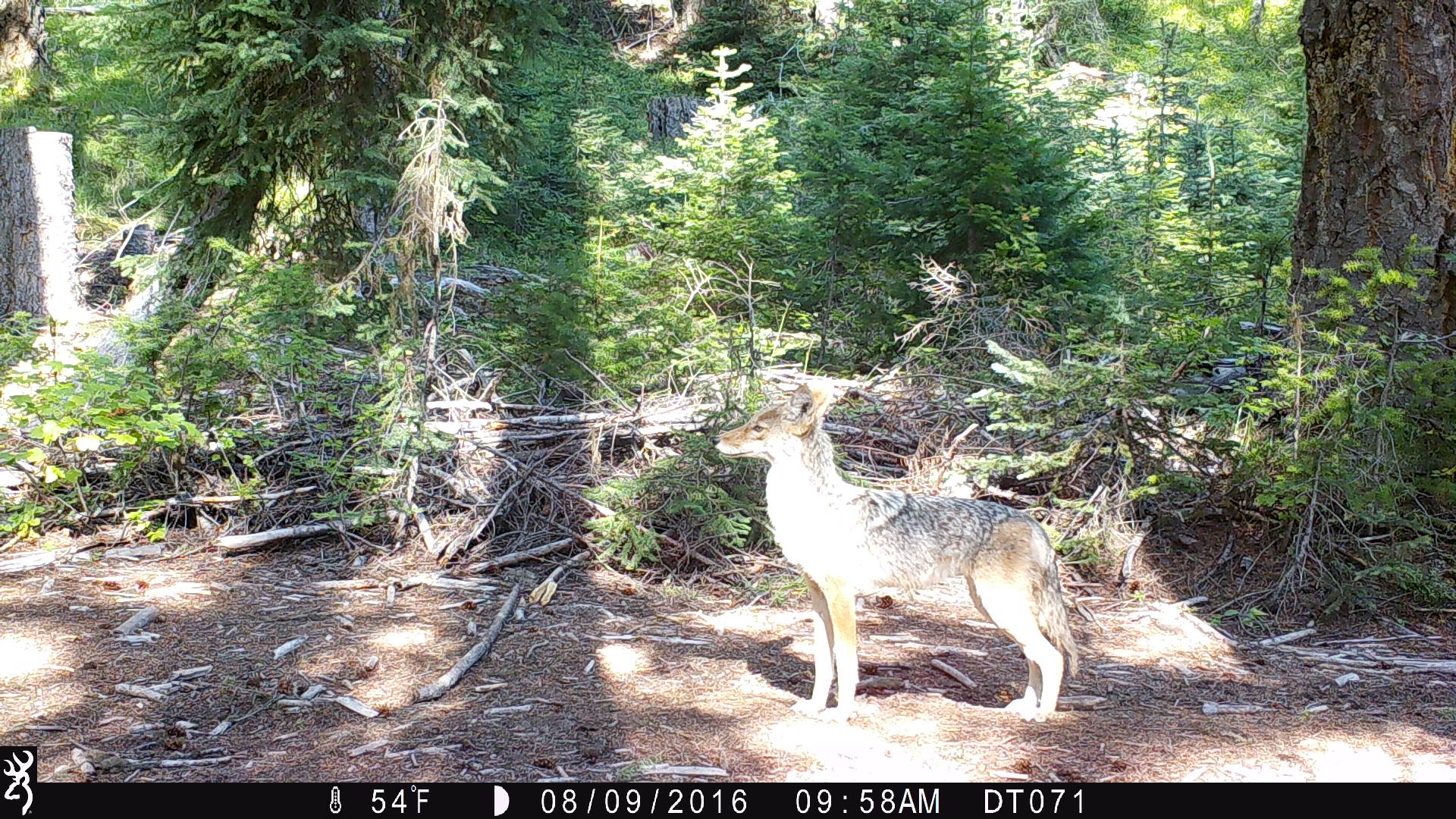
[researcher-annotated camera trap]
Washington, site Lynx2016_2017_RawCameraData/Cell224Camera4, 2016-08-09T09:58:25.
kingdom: Animalia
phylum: Chordata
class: Mammalia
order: Carnivora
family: Canidae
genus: Canis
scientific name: Canis latrans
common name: coyote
Canis latrans (coyote). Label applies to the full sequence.